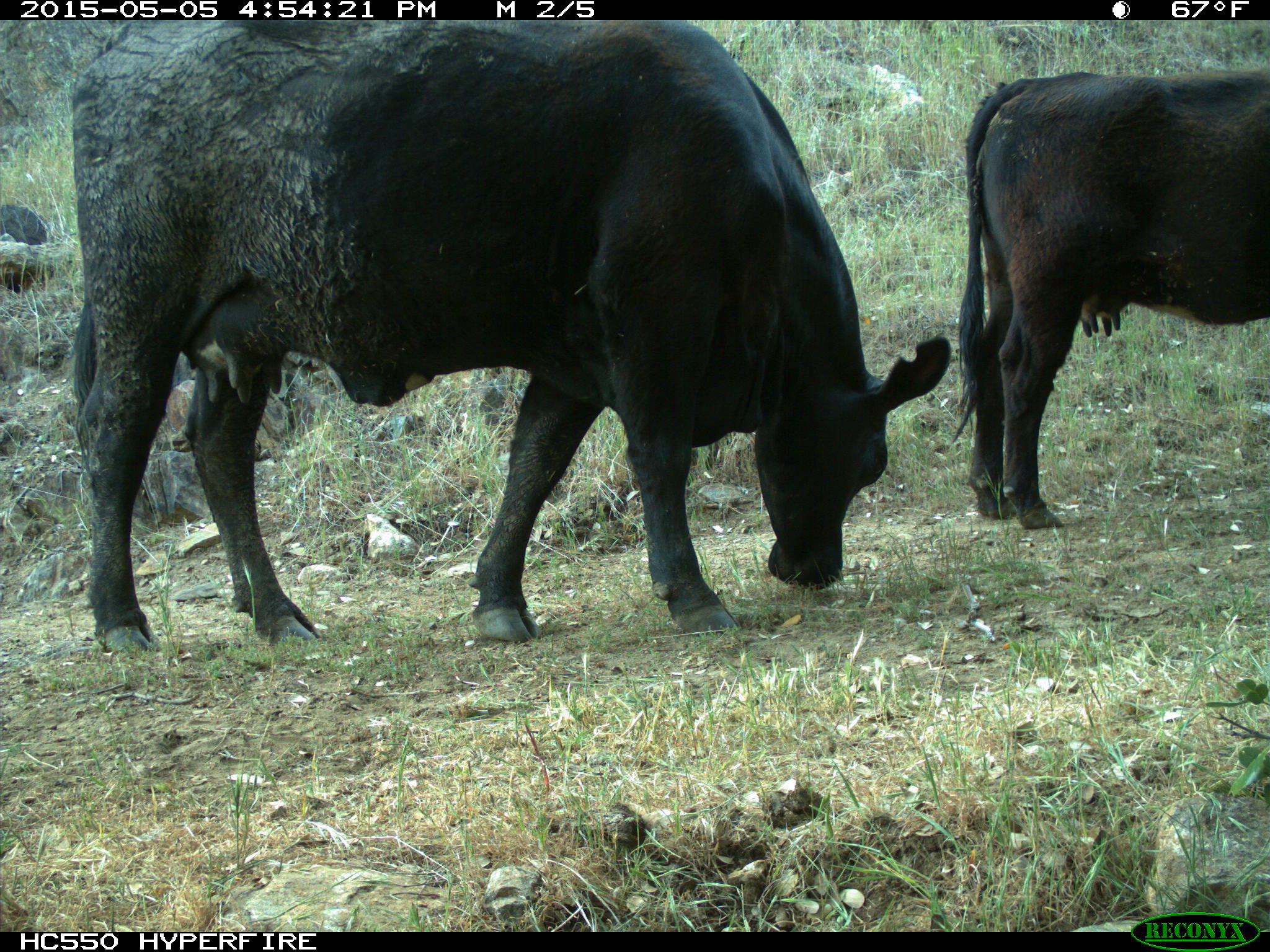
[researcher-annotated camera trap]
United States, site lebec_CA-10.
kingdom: Animalia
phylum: Chordata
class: Mammalia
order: Artiodactyla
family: Bovidae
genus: Bos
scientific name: Bos taurus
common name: domestic cow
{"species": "Bos taurus (domestic cow)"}